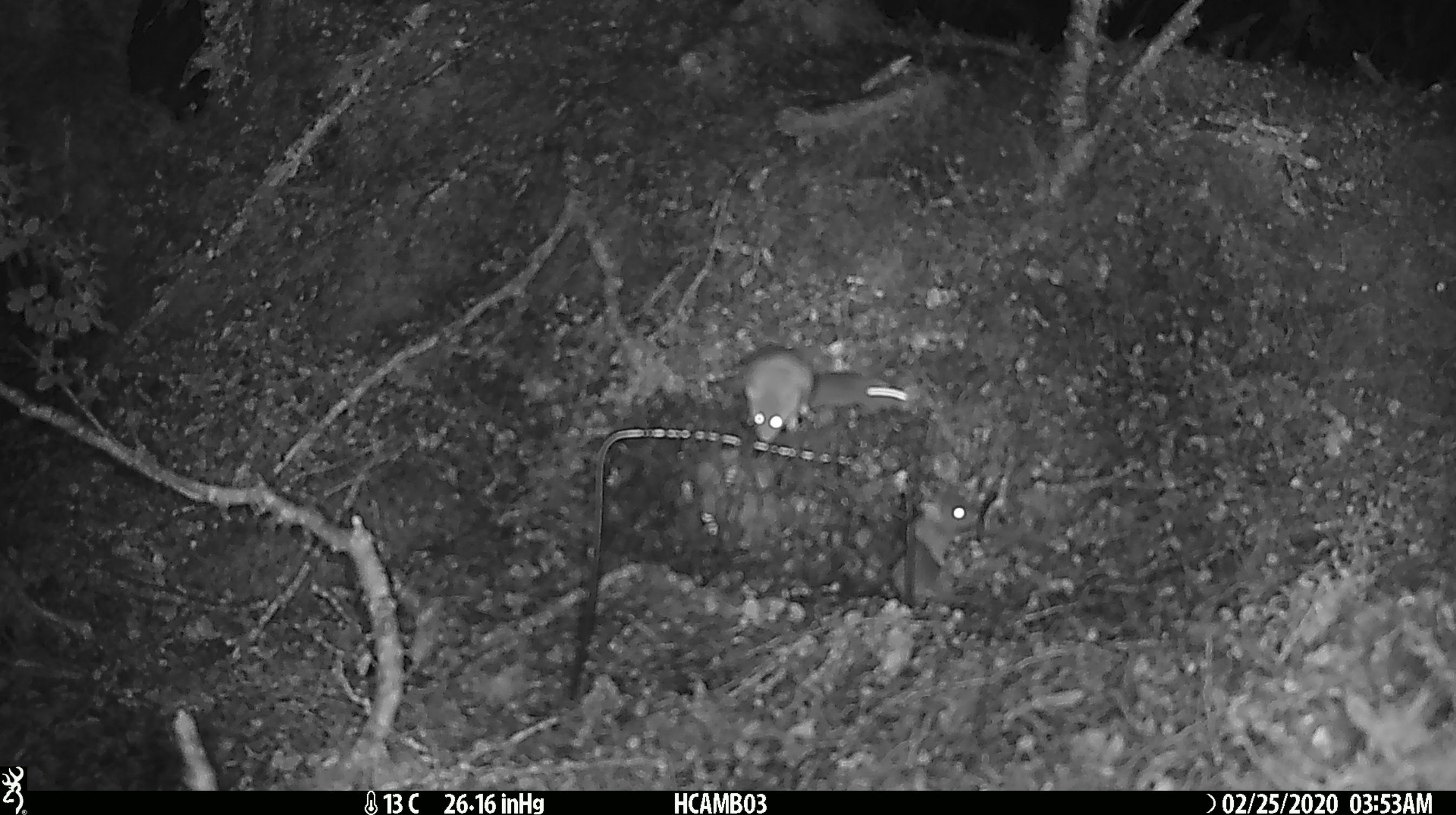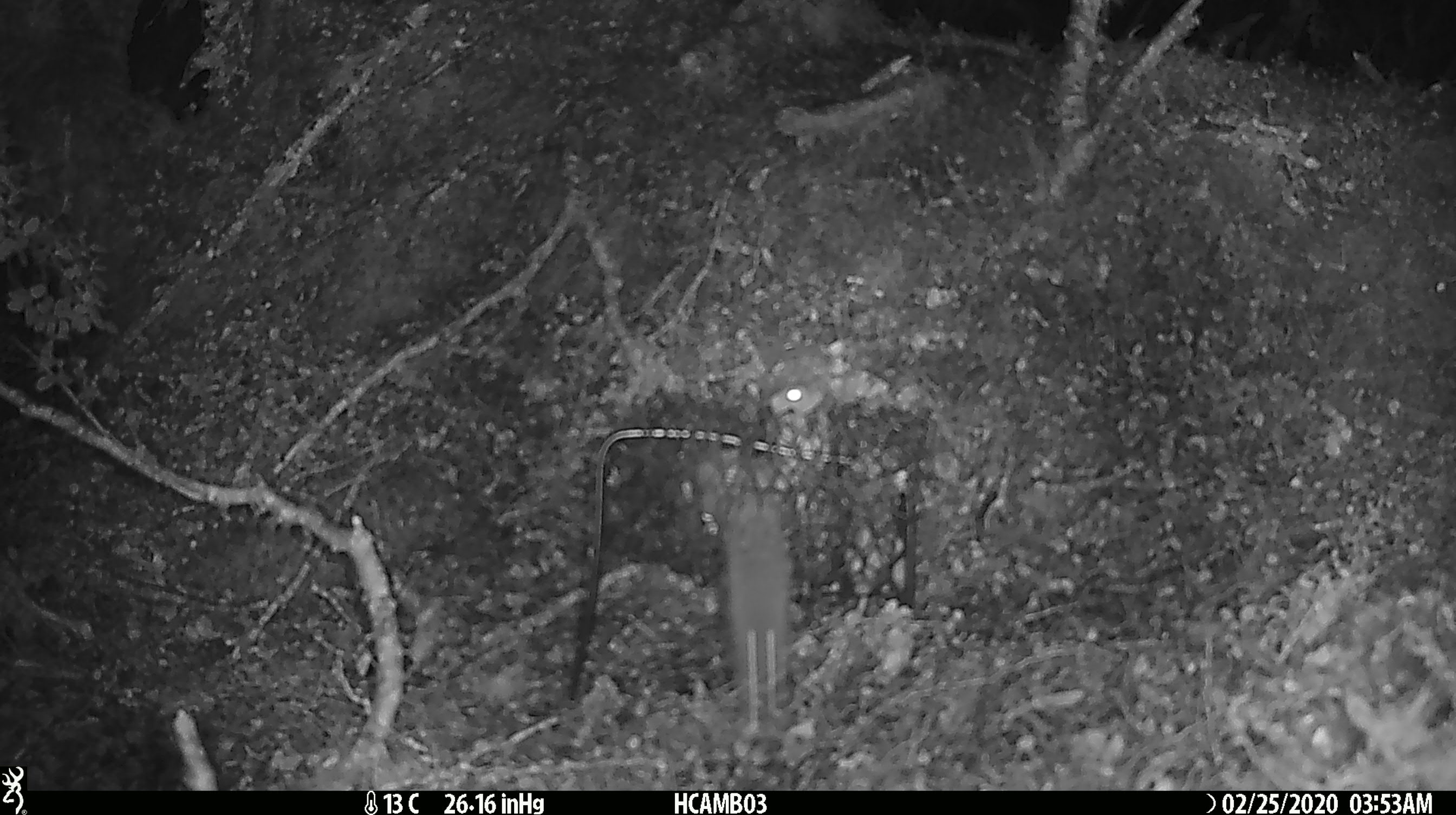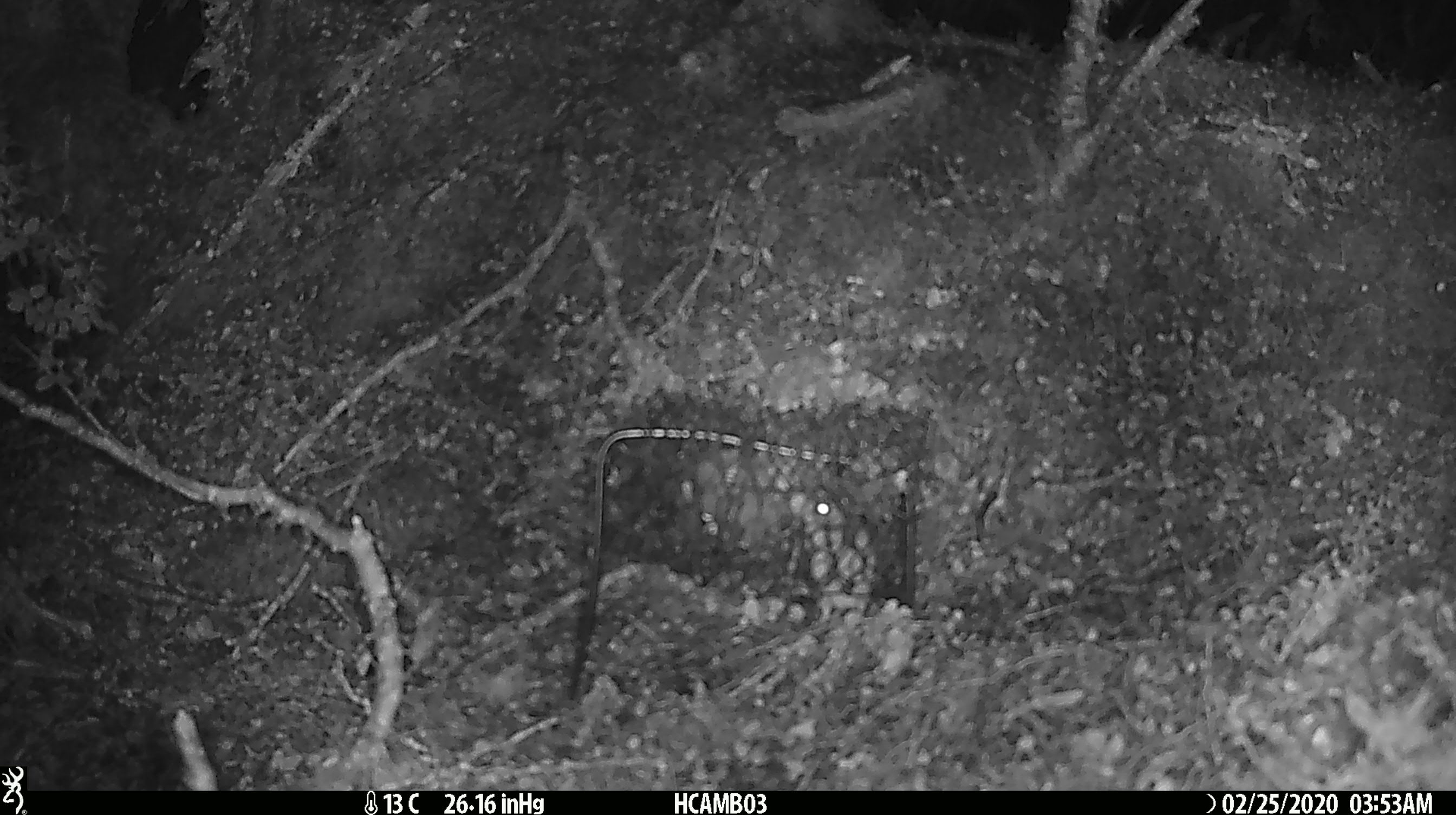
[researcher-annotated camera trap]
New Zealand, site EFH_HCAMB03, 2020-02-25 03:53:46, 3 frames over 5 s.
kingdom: Animalia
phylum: Chordata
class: Mammalia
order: Rodentia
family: Muridae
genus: Mus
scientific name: Mus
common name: mouse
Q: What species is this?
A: Mouse (Mus).